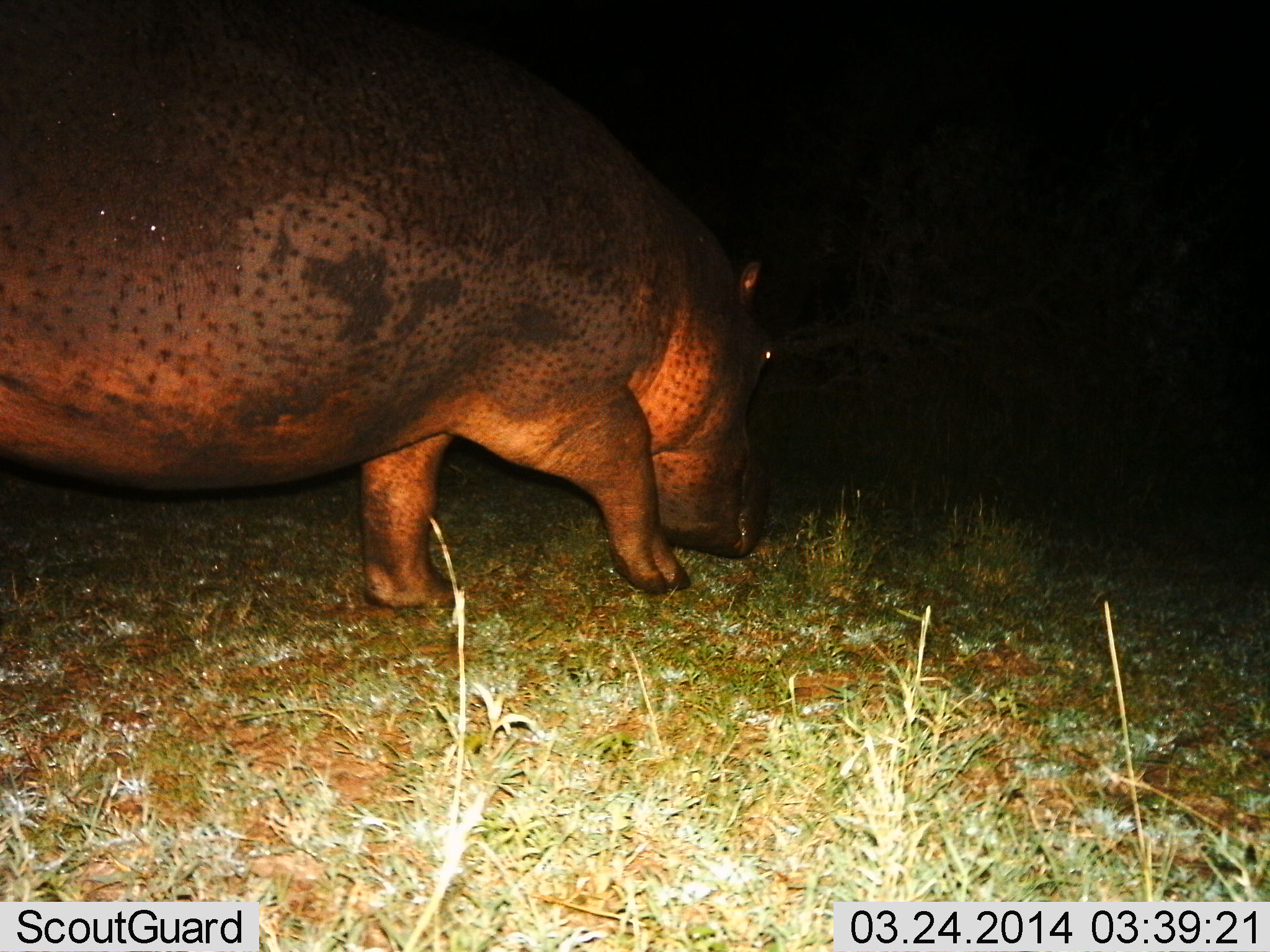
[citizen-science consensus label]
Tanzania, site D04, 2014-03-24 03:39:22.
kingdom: Animalia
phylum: Chordata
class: Mammalia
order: Artiodactyla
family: Hippopotamidae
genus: Hippopotamus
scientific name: Hippopotamus amphibius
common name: hippopotamus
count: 1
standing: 15%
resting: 0%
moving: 63%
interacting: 0%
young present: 0%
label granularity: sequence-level